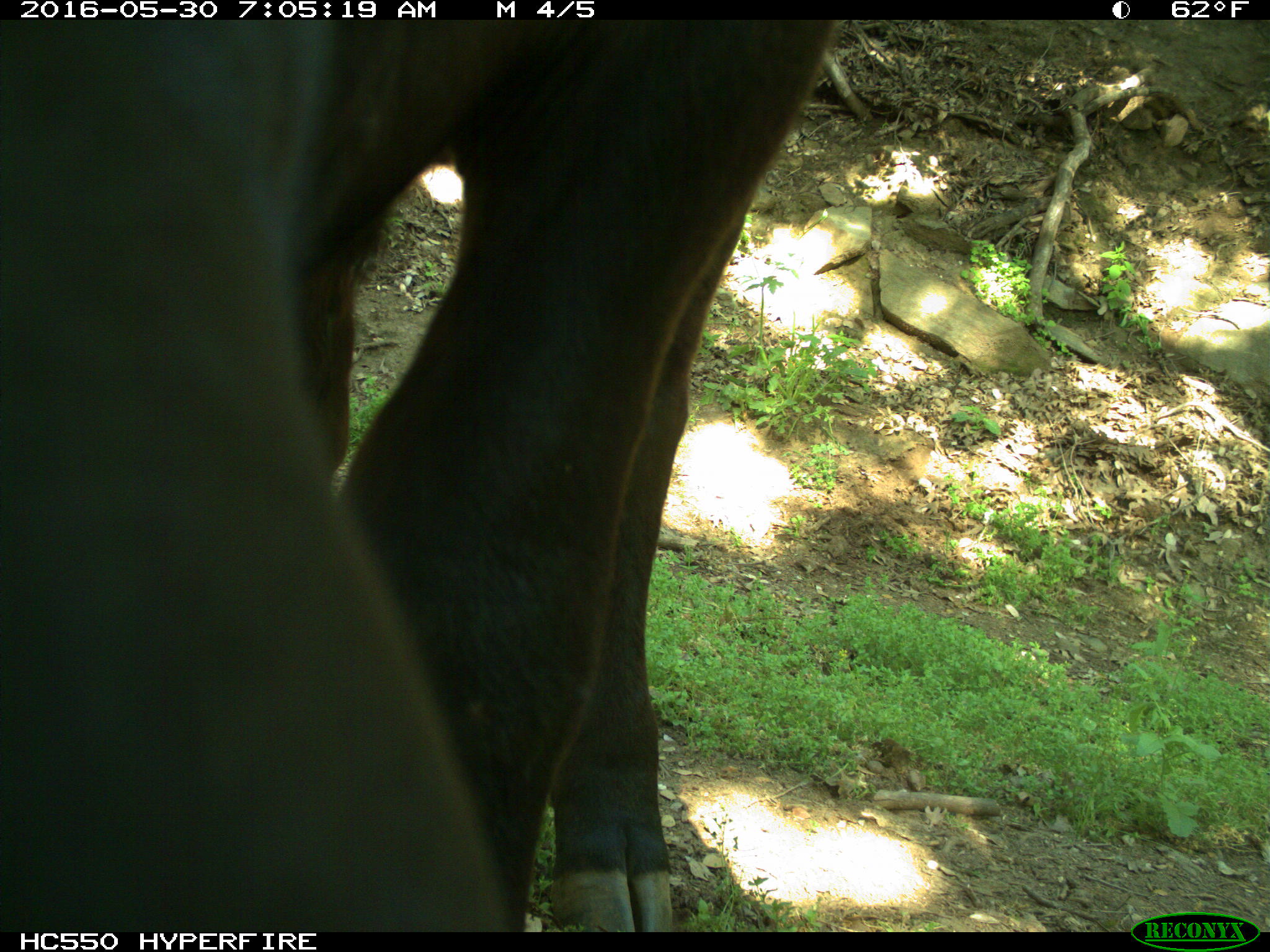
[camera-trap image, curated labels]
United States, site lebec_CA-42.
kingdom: Animalia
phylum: Chordata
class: Mammalia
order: Artiodactyla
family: Bovidae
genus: Bos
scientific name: Bos taurus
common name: domestic cow